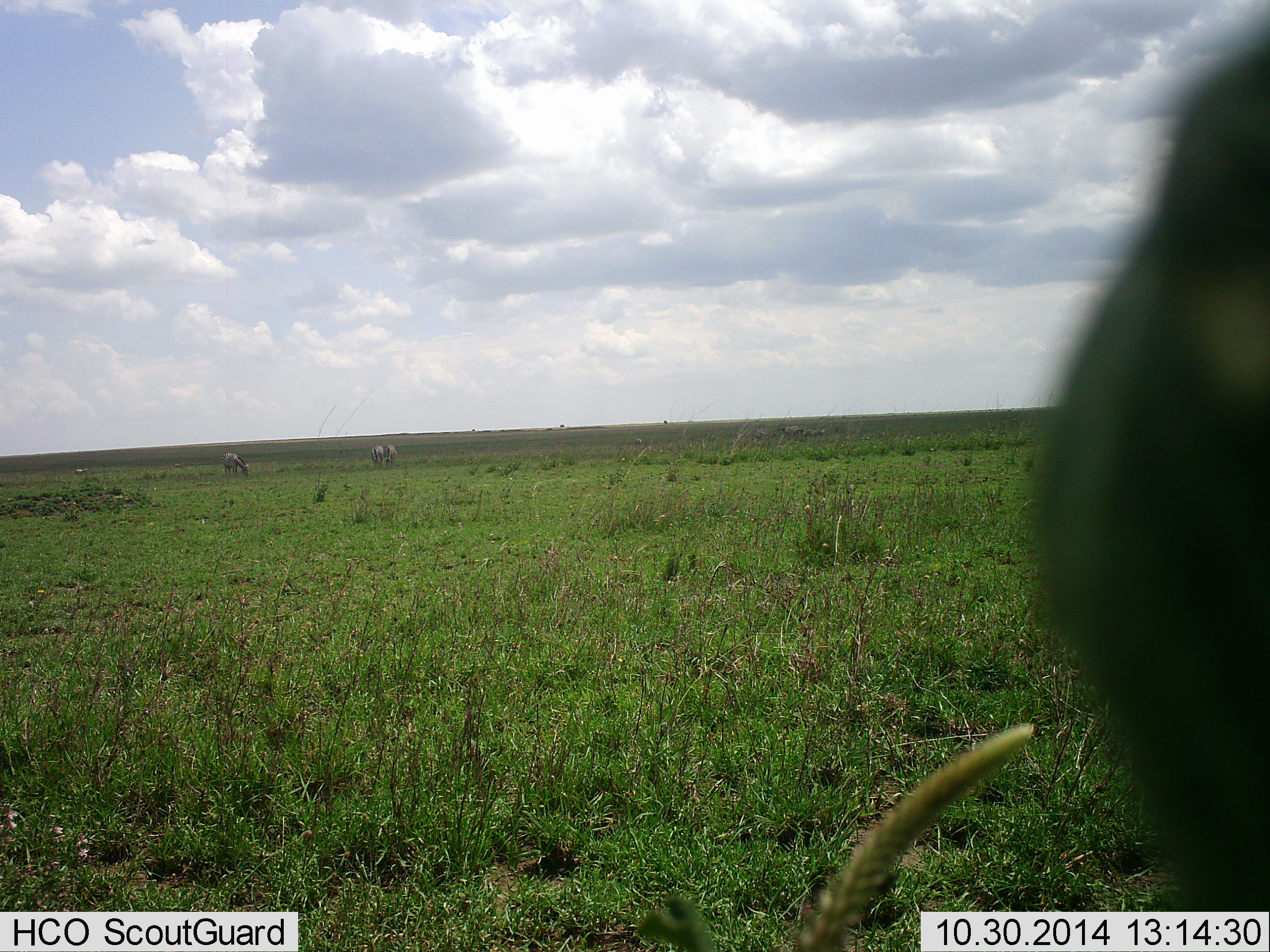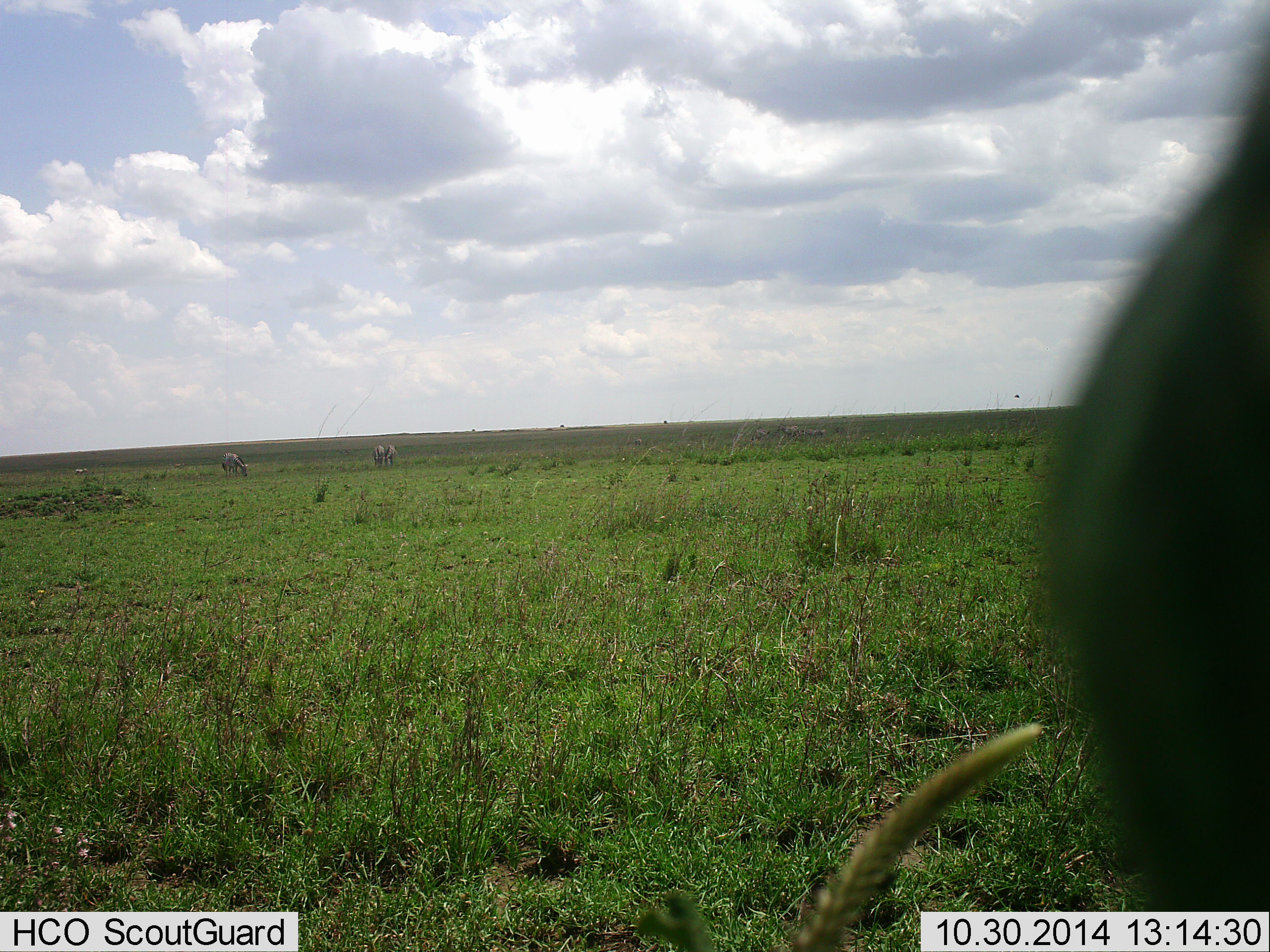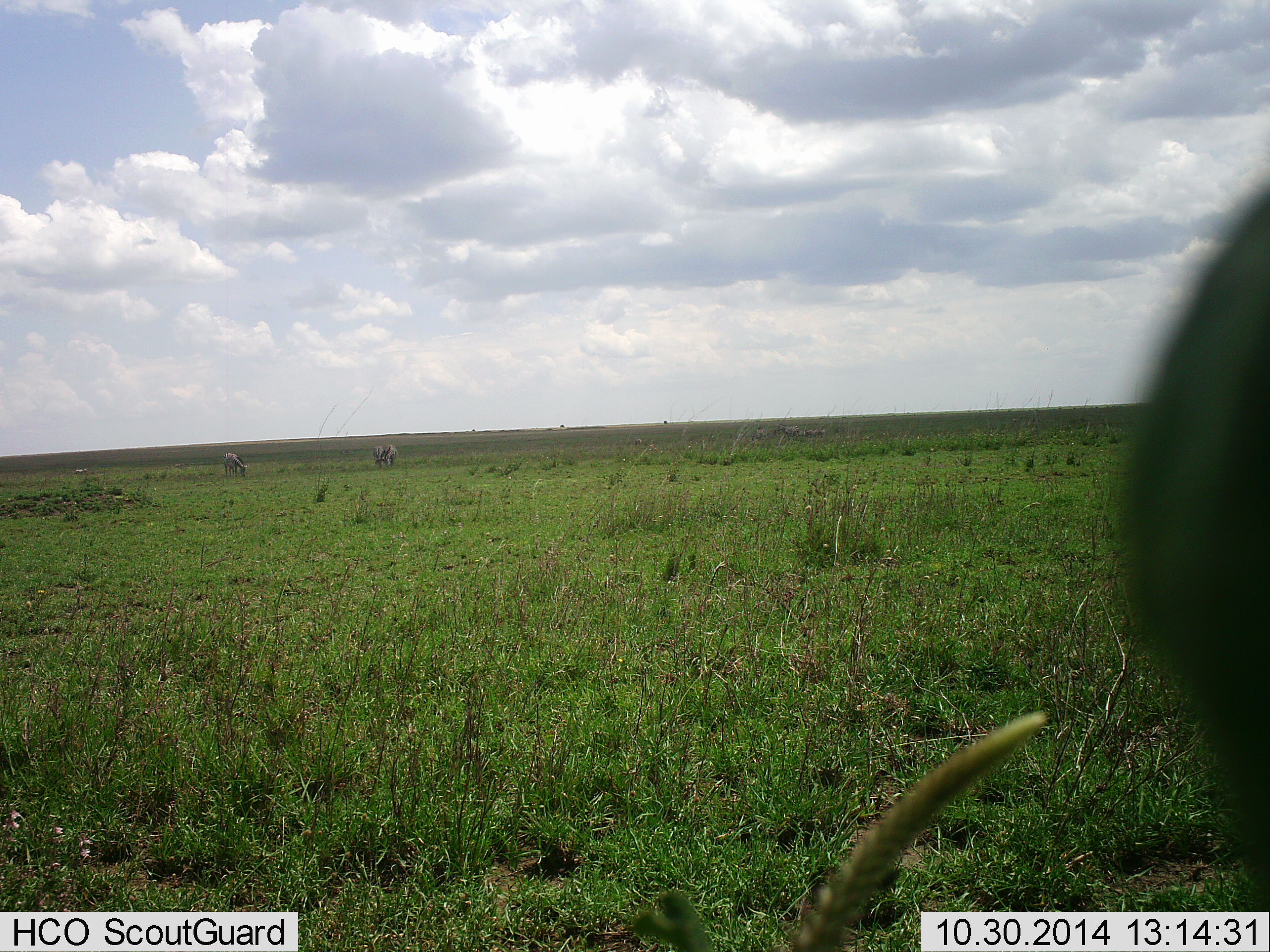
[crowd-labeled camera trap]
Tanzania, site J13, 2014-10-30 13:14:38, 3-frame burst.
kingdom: Animalia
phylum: Chordata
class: Mammalia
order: Perissodactyla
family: Equidae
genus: Equus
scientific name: Equus quagga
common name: plains zebra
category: zebra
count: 3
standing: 0%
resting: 0%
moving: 0%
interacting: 0%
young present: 0%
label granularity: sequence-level